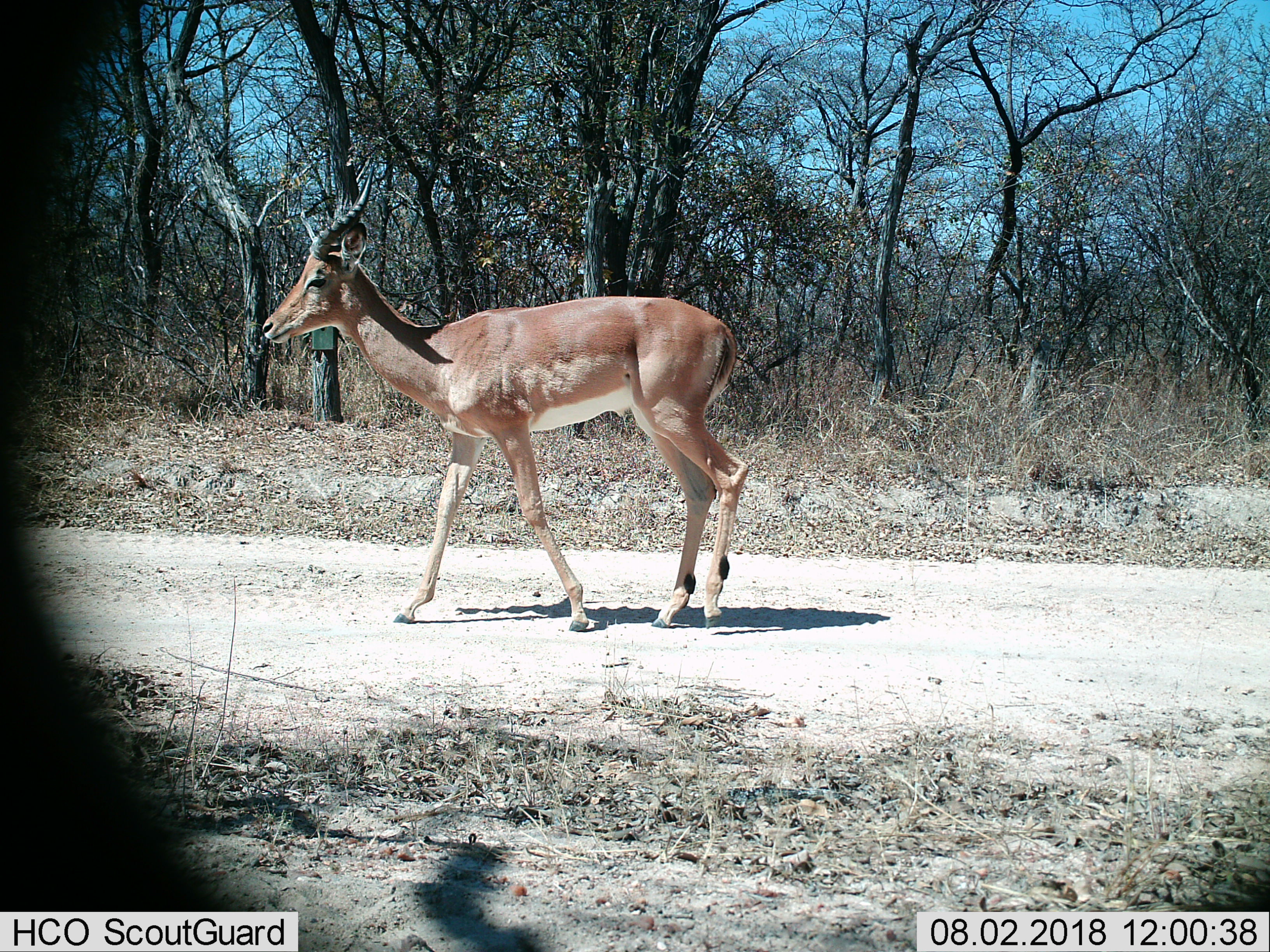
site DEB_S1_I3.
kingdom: Animalia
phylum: Chordata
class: Mammalia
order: Artiodactyla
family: Bovidae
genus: Aepyceros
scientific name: Aepyceros melampus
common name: impala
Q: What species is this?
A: Impala (Aepyceros melampus).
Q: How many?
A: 1.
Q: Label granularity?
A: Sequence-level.